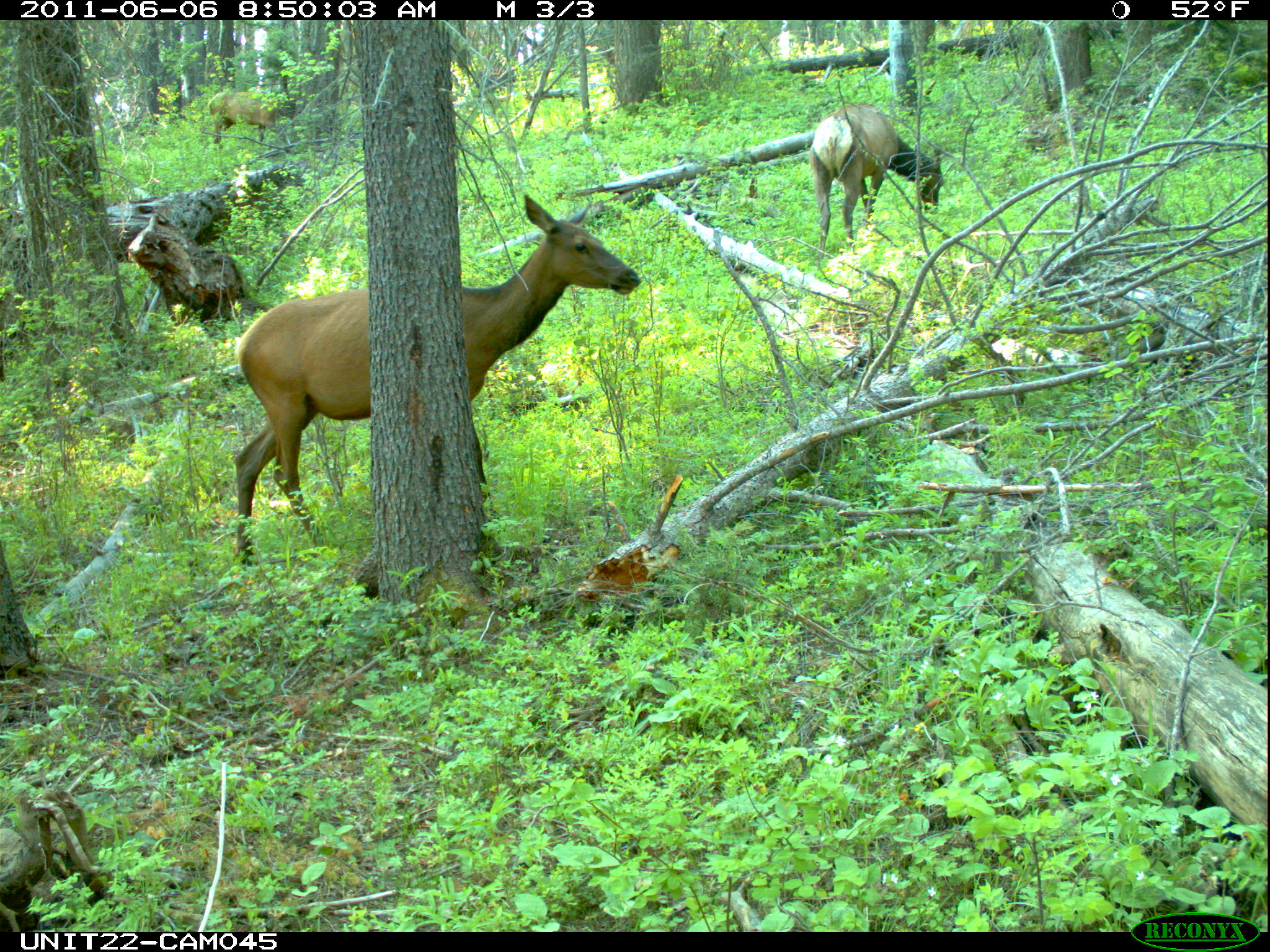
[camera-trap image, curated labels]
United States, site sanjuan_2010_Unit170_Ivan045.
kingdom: Animalia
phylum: Chordata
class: Mammalia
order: Artiodactyla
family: Cervidae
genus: Cervus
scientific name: Cervus elaphus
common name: red deer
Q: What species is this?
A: Cervus elaphus (red deer).